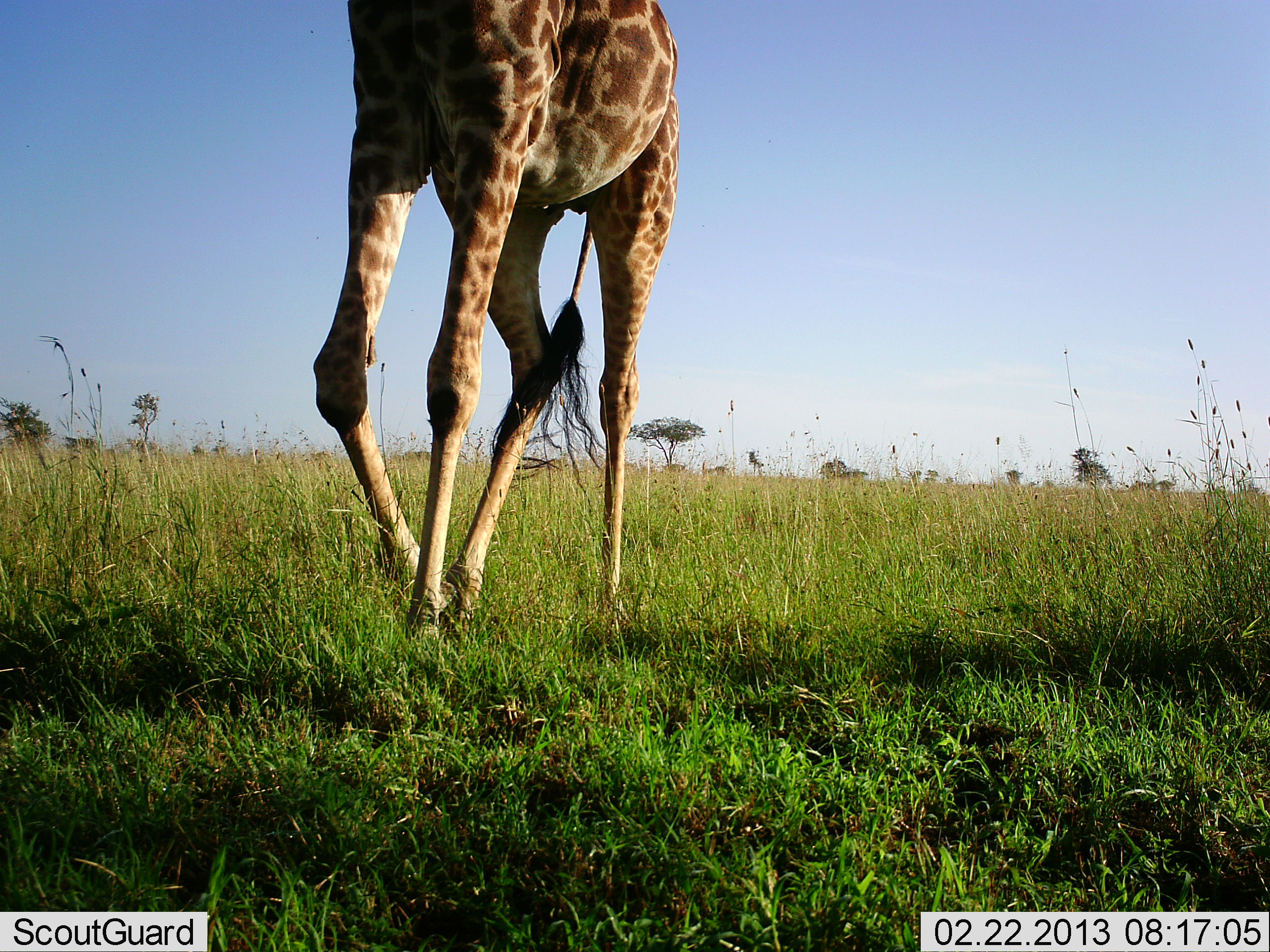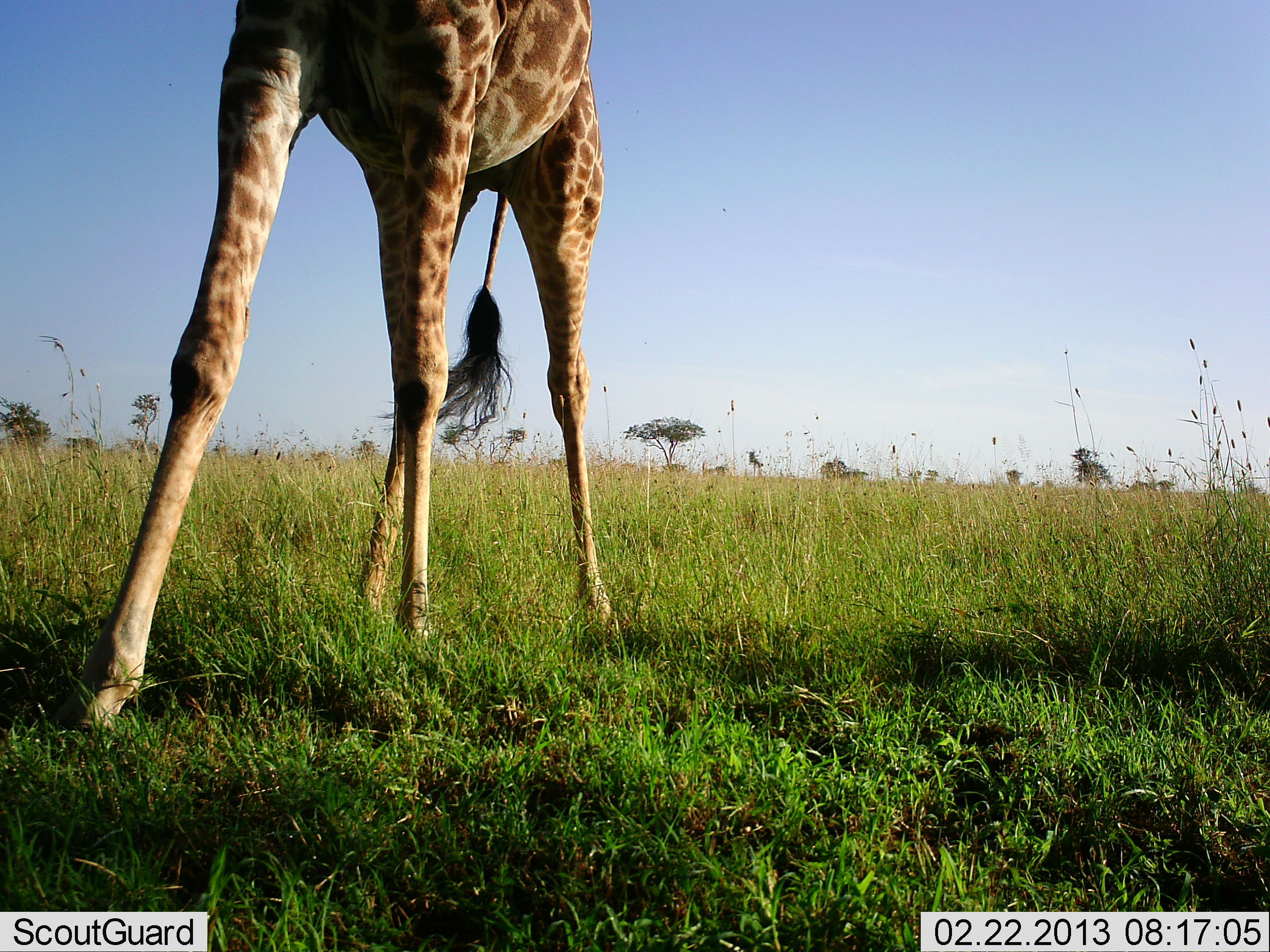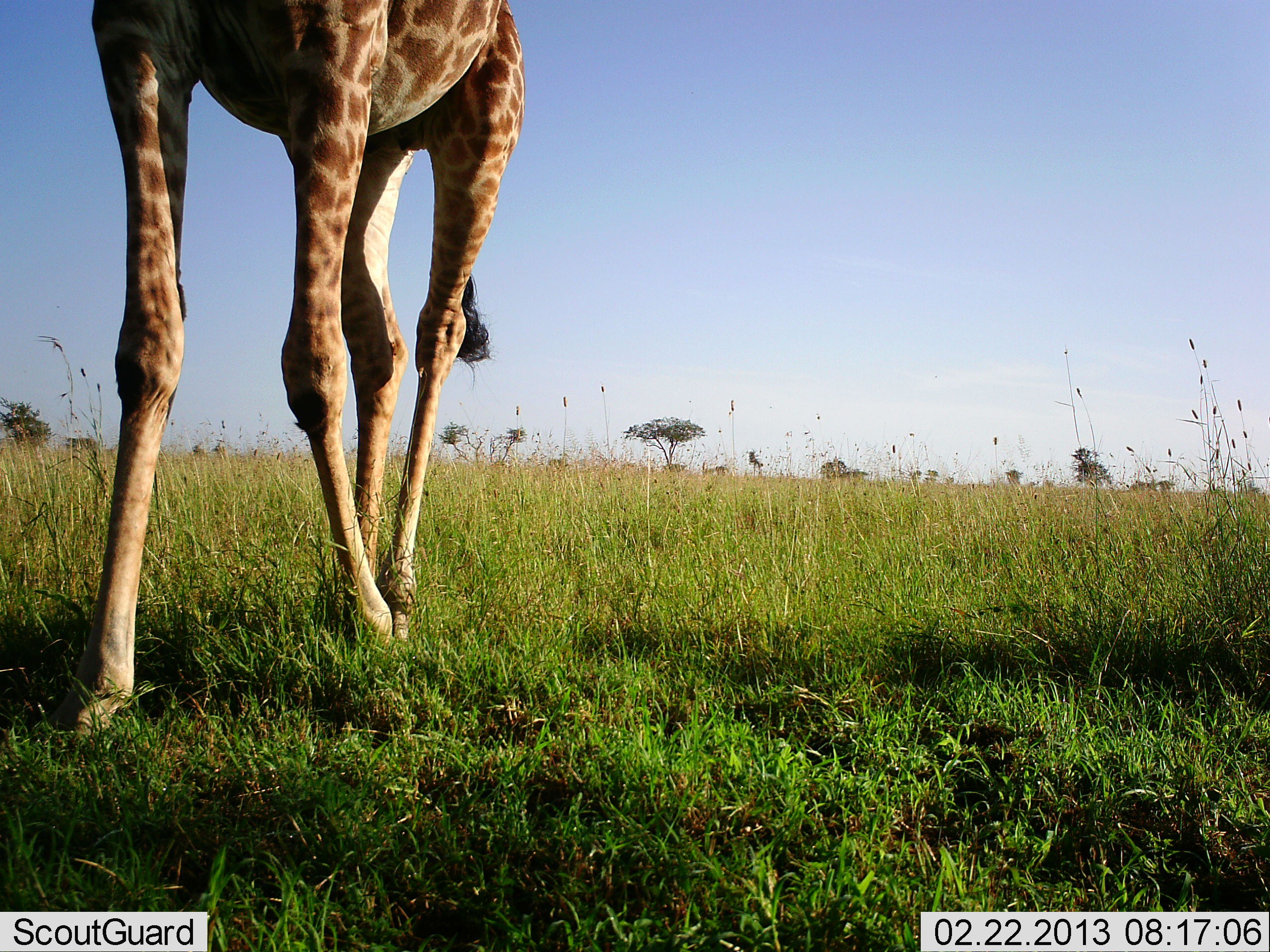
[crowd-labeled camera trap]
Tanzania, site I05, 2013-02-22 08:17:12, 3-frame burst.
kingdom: Animalia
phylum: Chordata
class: Mammalia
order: Artiodactyla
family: Giraffidae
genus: Giraffa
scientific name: Giraffa camelopardalis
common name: giraffe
Giraffe (Giraffa camelopardalis), count 1. Behavior (volunteer vote fractions): standing 13%, resting 0%, moving 93%, interacting 0%. Young present (vote fraction): 0%. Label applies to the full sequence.